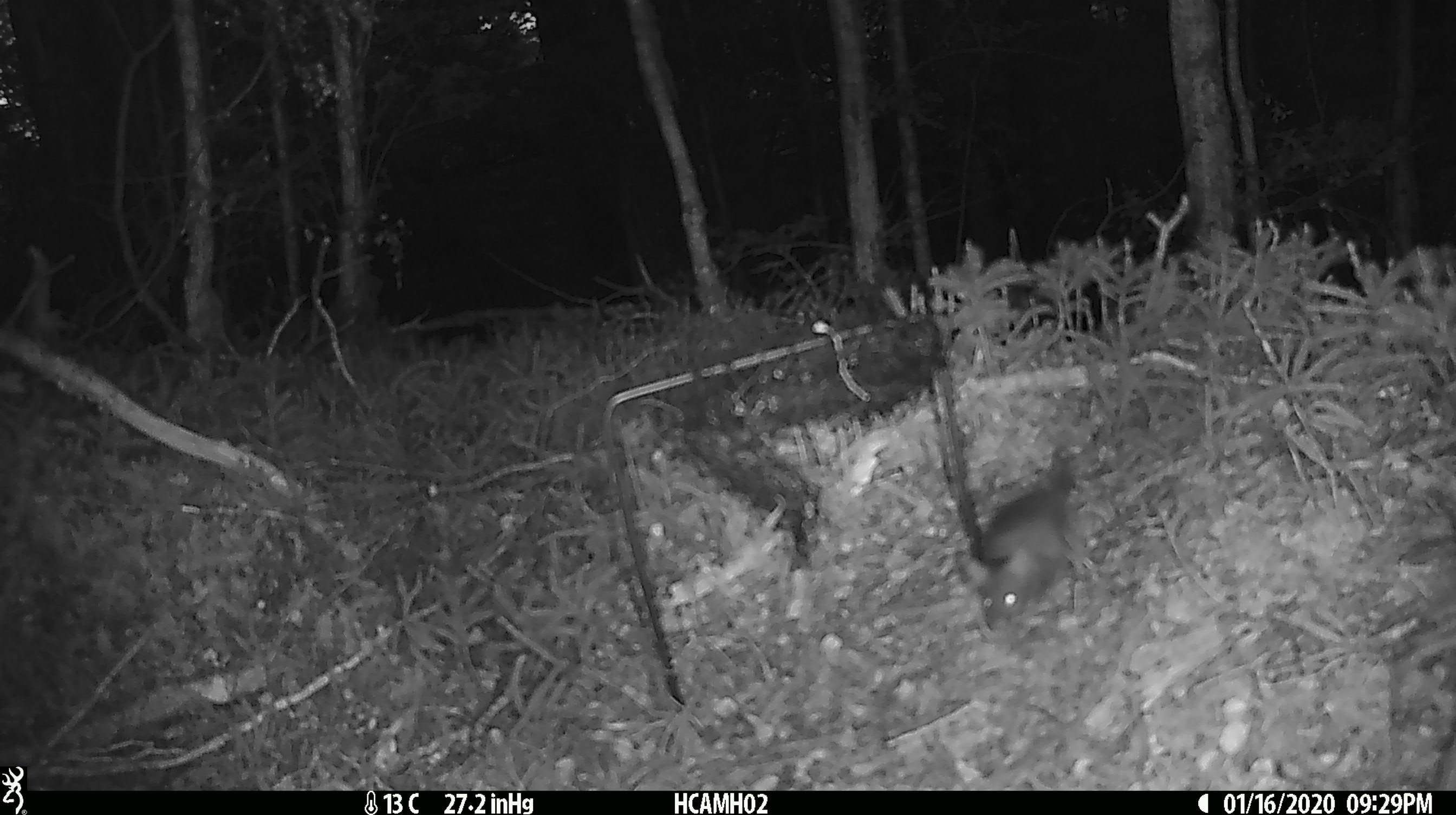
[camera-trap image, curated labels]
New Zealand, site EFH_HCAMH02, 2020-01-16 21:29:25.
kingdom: Animalia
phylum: Chordata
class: Mammalia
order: Rodentia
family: Muridae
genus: Mus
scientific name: Mus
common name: mouse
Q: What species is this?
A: Mouse (Mus).